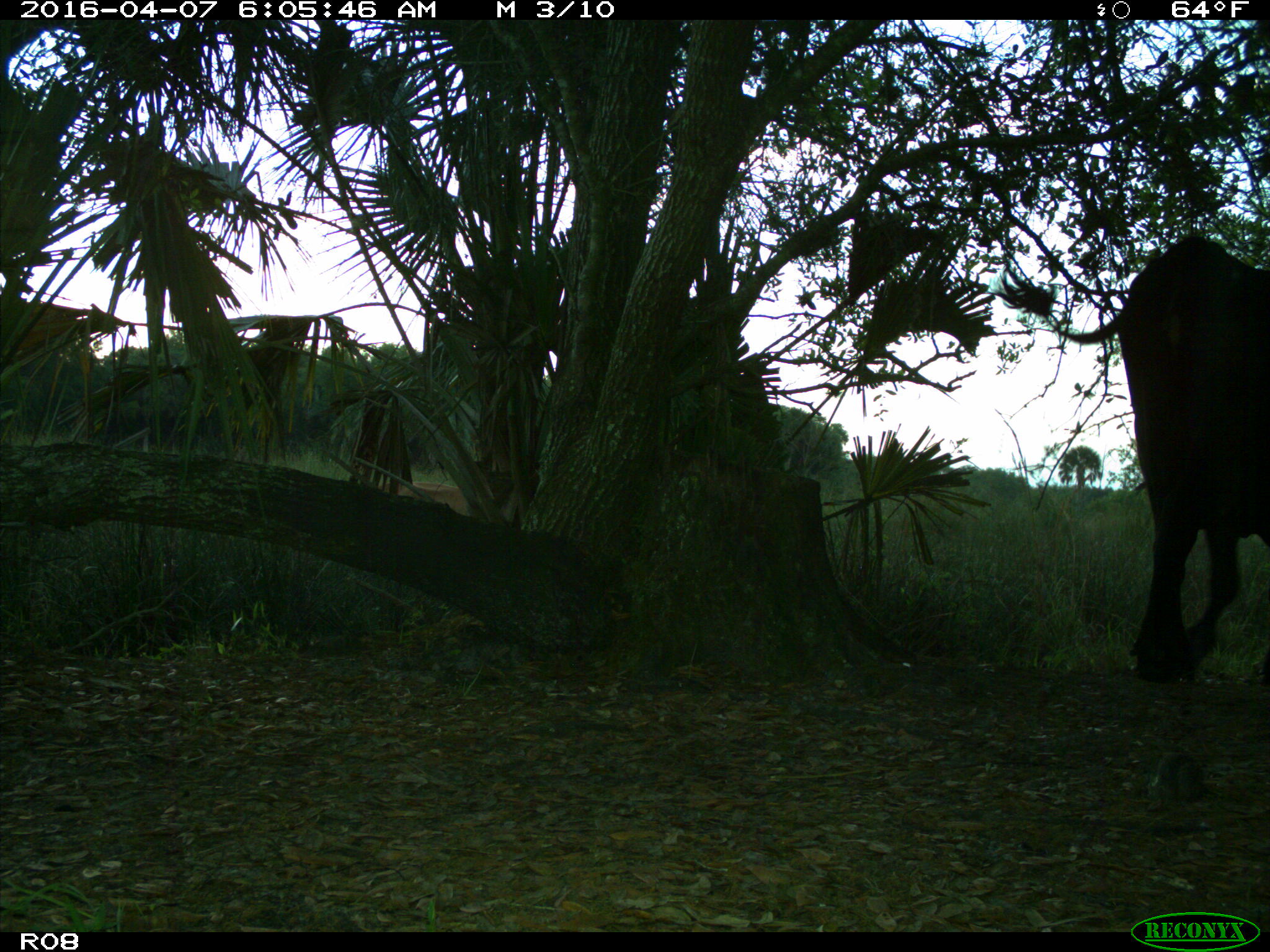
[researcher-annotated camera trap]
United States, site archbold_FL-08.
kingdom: Animalia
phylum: Chordata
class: Mammalia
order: Artiodactyla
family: Bovidae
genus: Bos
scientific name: Bos taurus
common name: domestic cow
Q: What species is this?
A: Bos taurus (domestic cow).